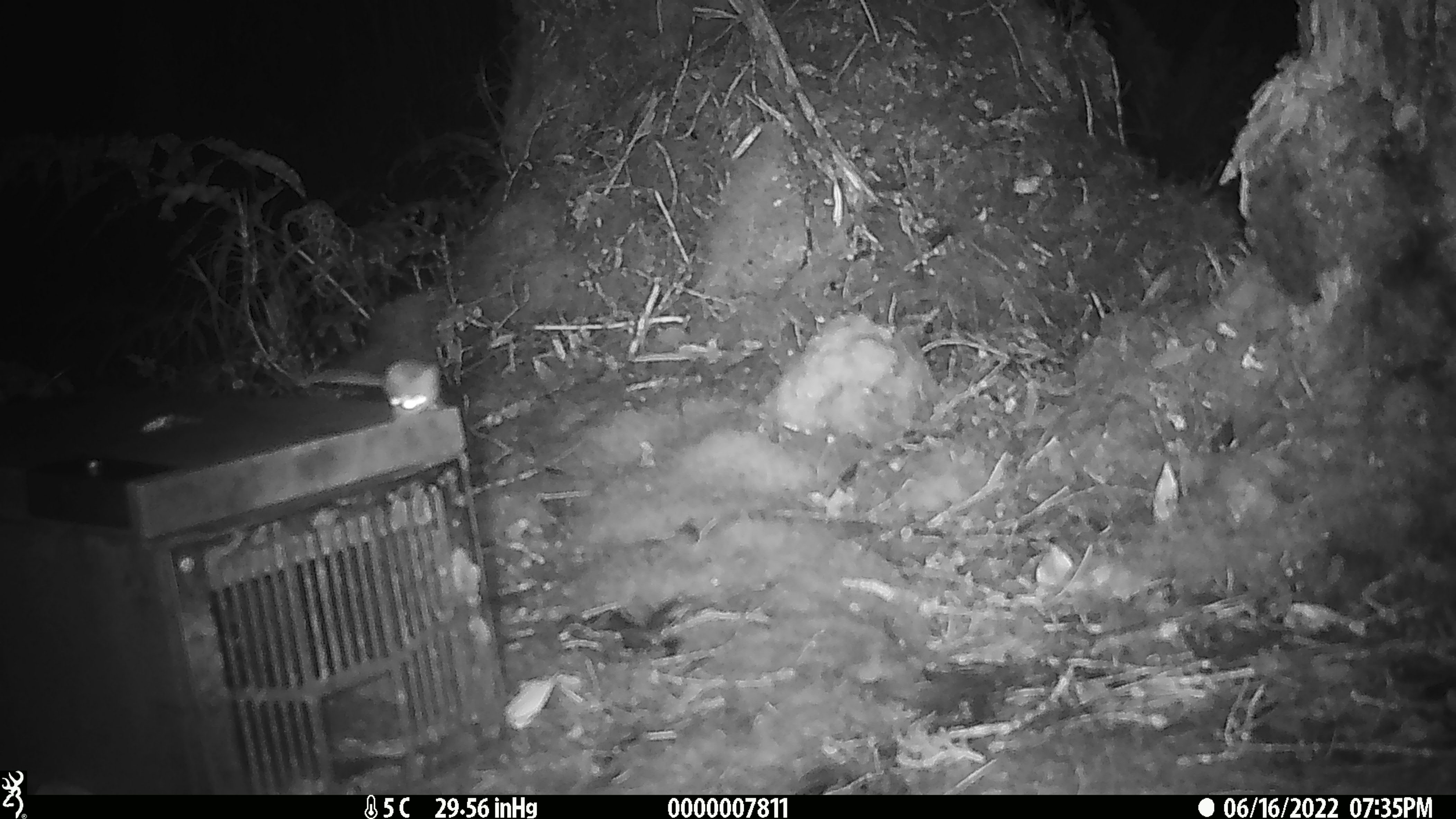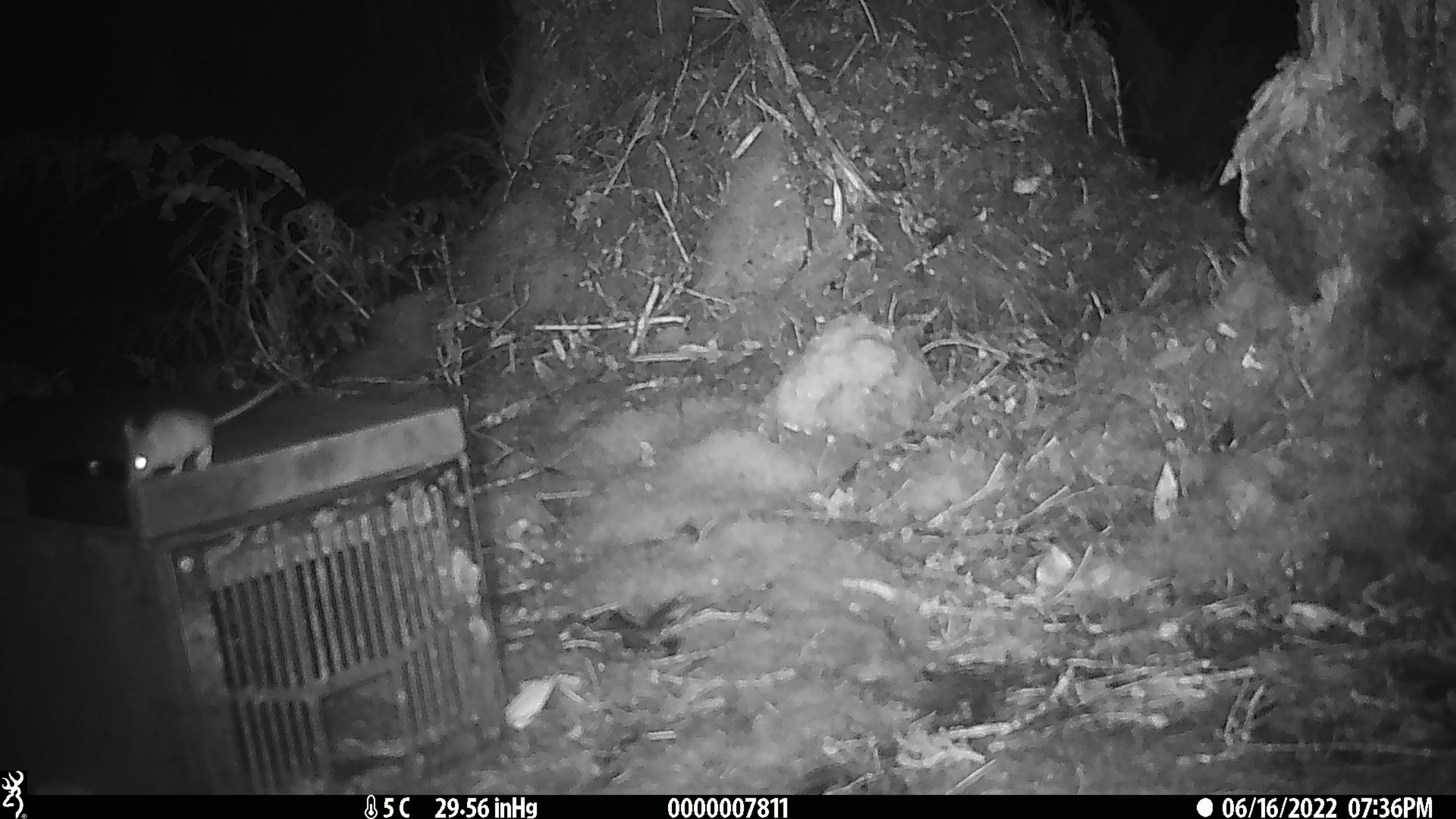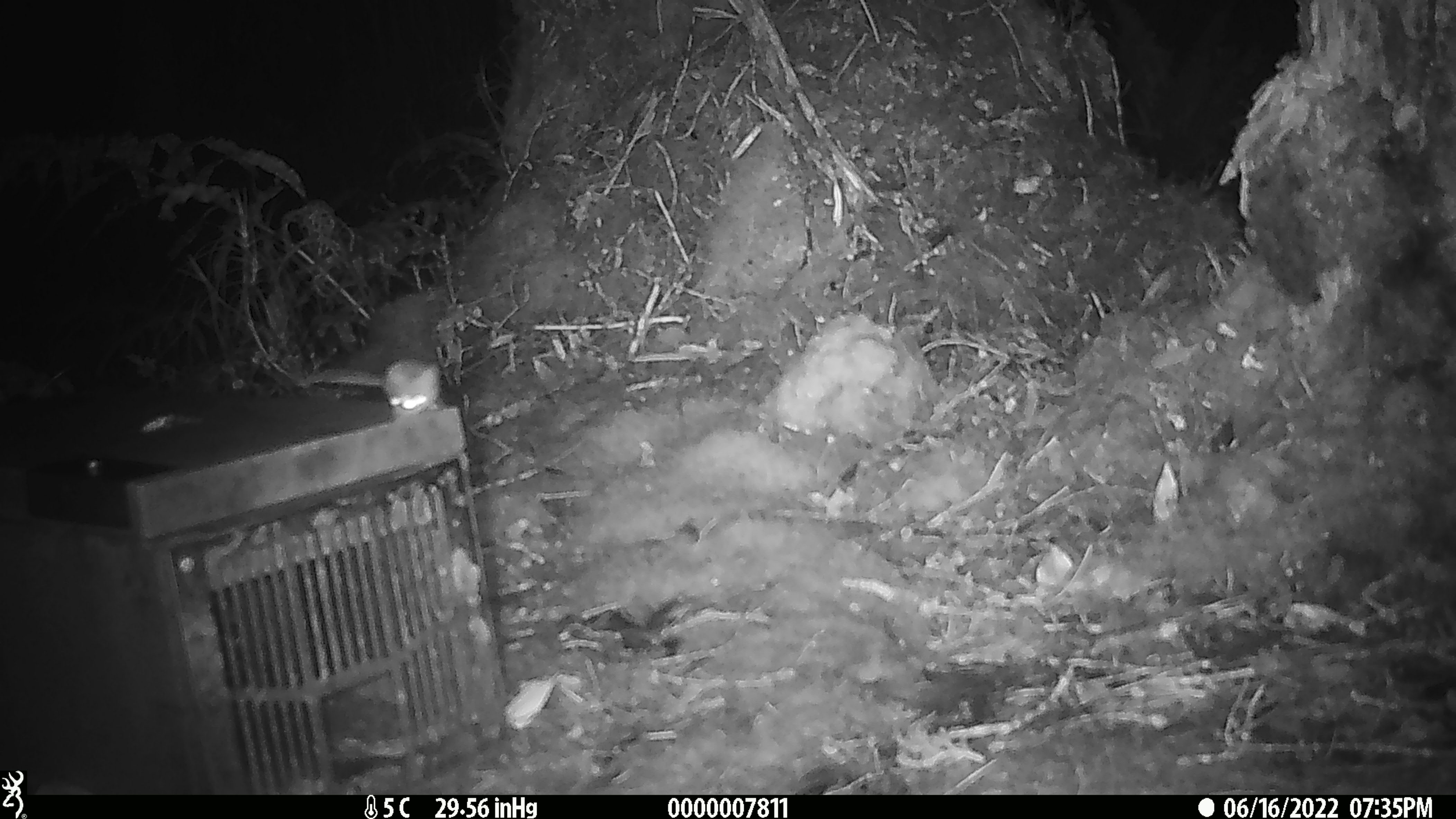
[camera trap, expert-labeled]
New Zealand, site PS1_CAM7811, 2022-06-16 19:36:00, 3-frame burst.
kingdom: Animalia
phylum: Chordata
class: Mammalia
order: Rodentia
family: Muridae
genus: Mus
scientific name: Mus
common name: mouse